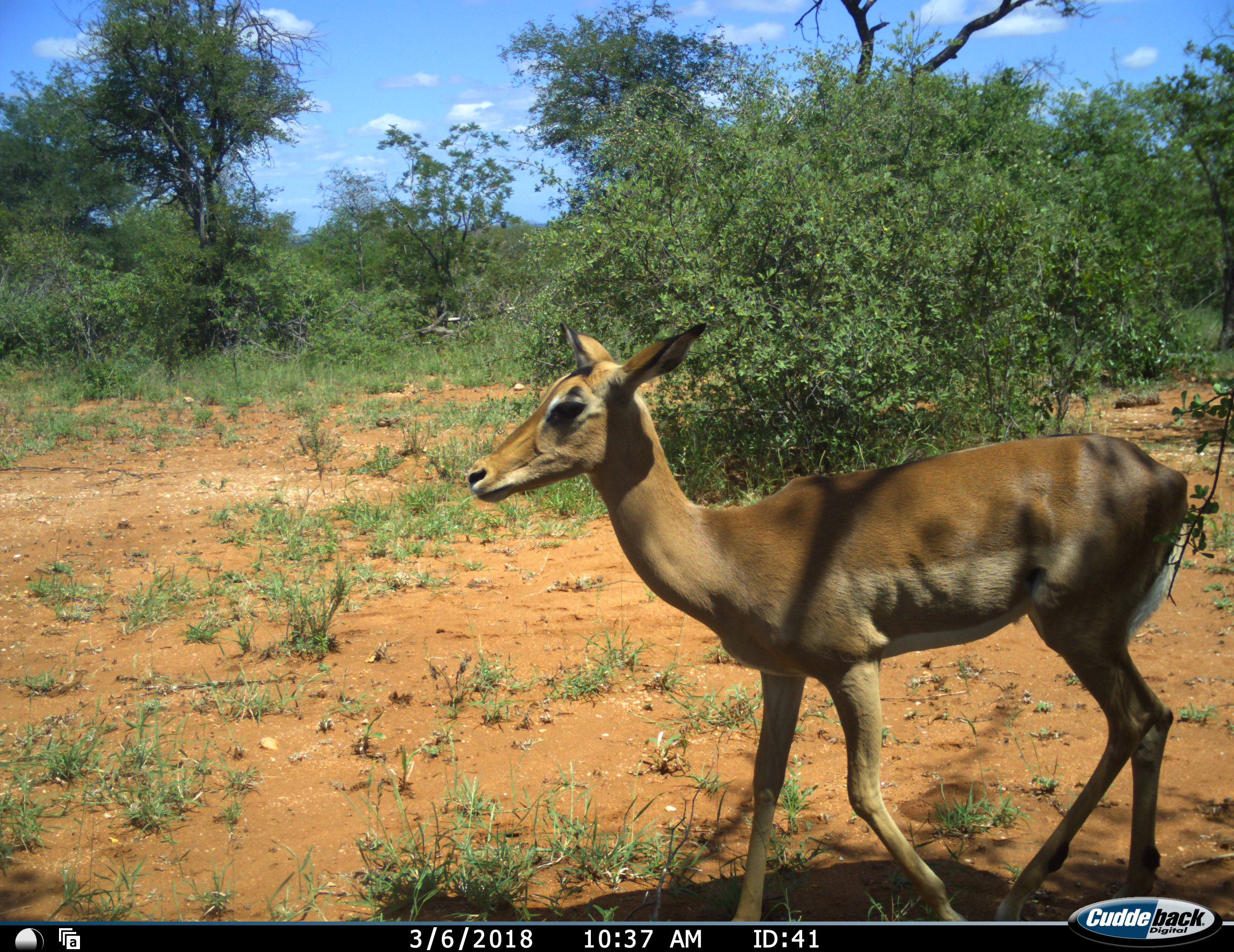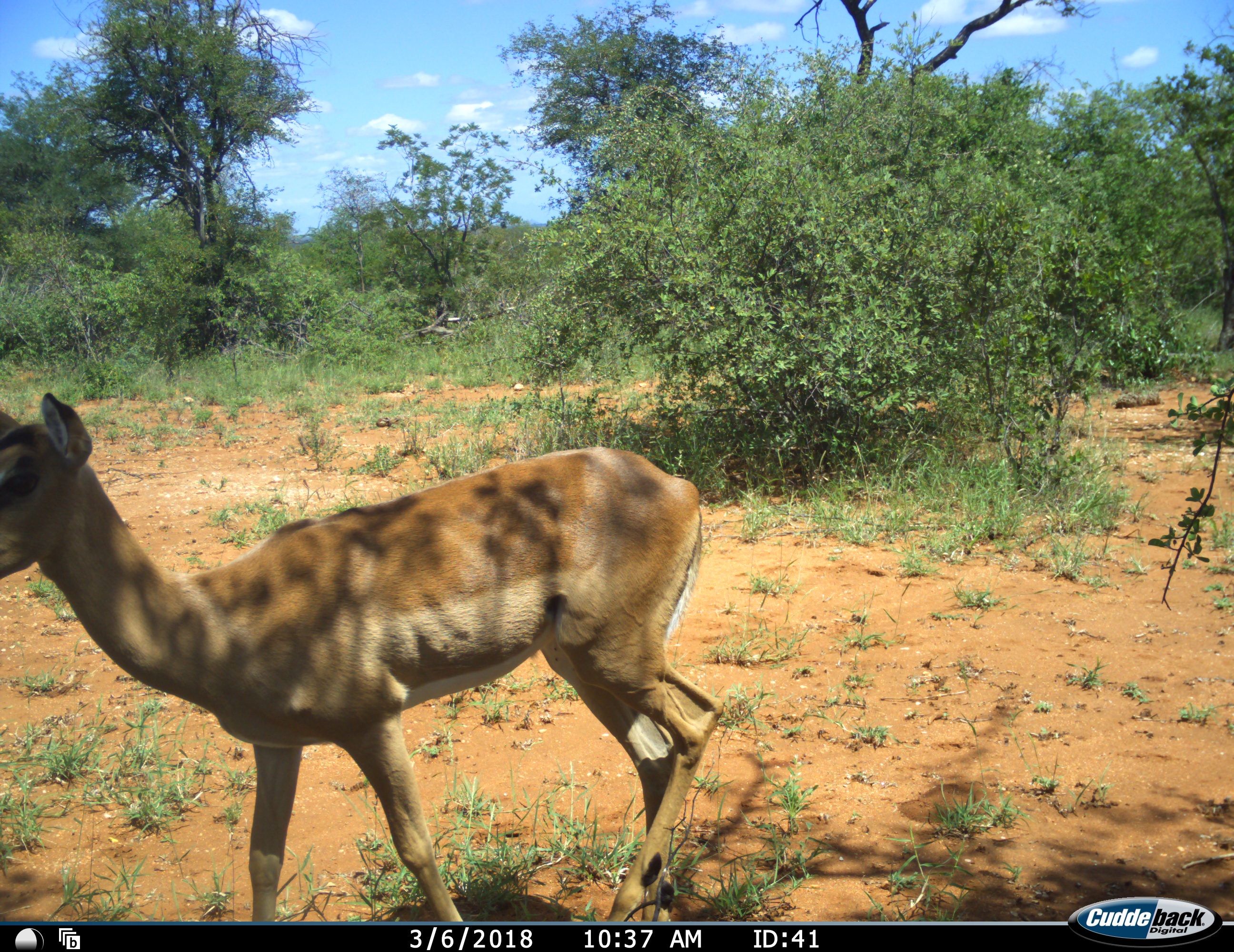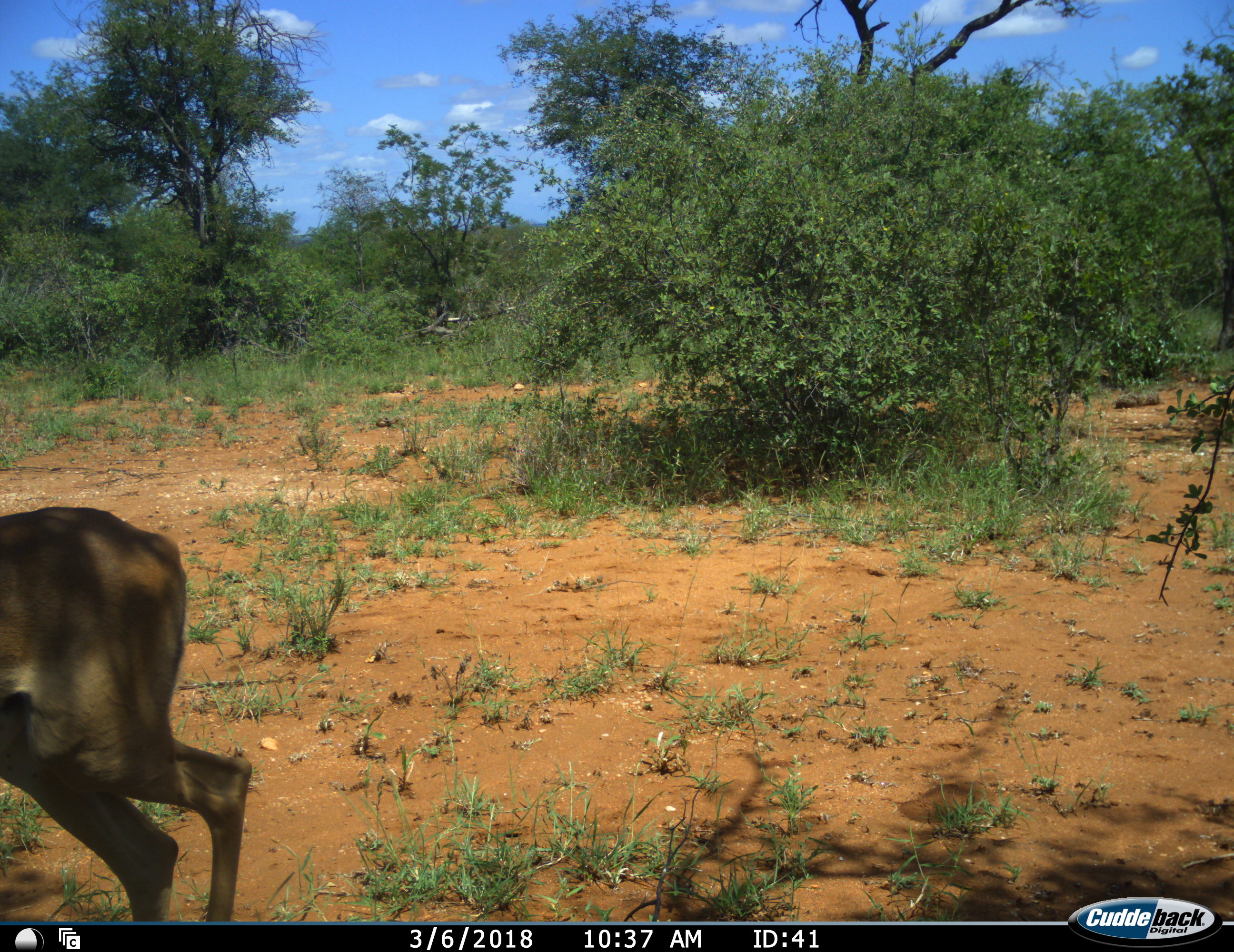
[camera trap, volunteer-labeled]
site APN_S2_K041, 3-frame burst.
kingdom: Animalia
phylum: Chordata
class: Mammalia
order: Artiodactyla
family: Bovidae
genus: Aepyceros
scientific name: Aepyceros melampus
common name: impala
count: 1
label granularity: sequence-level